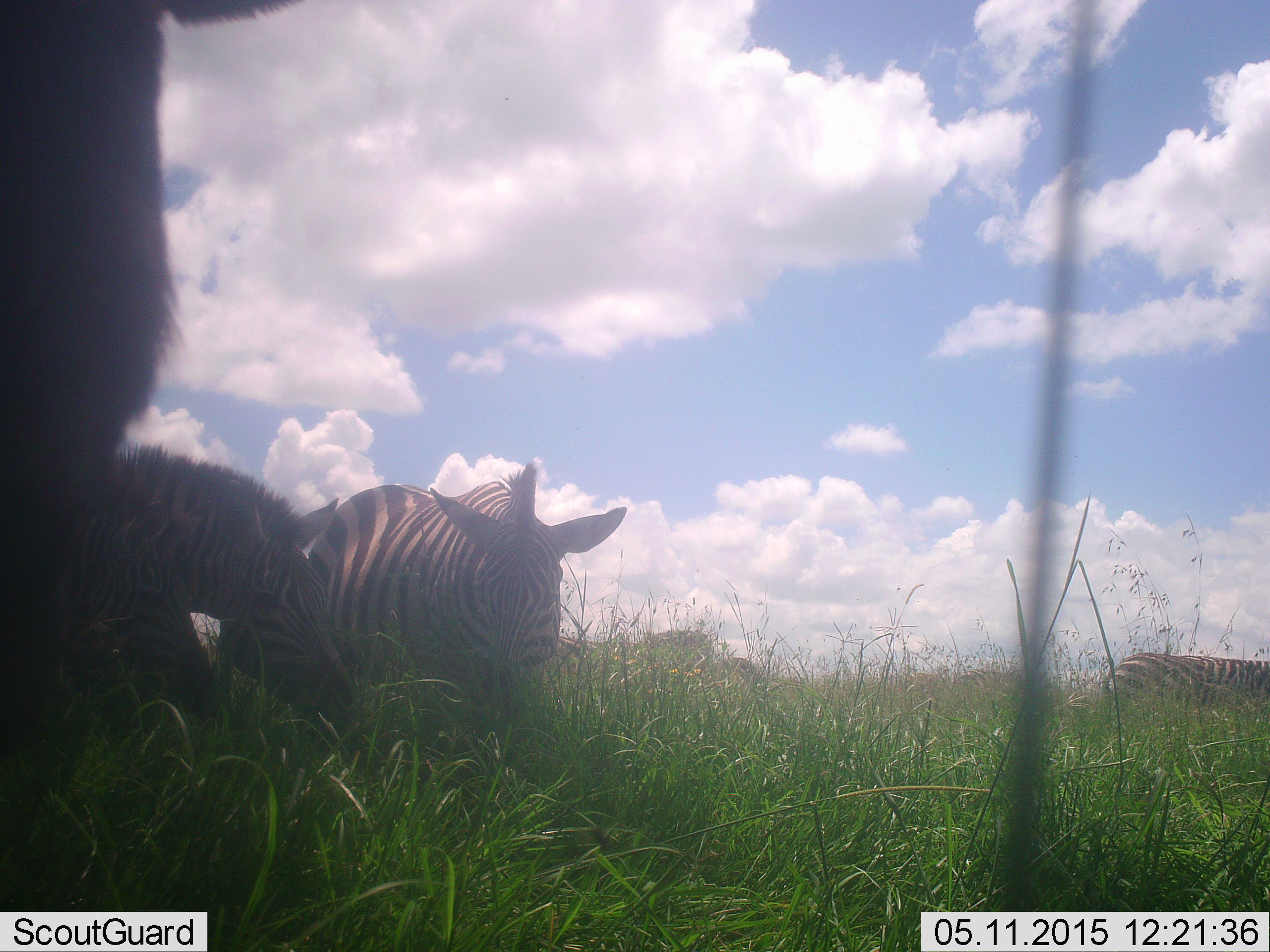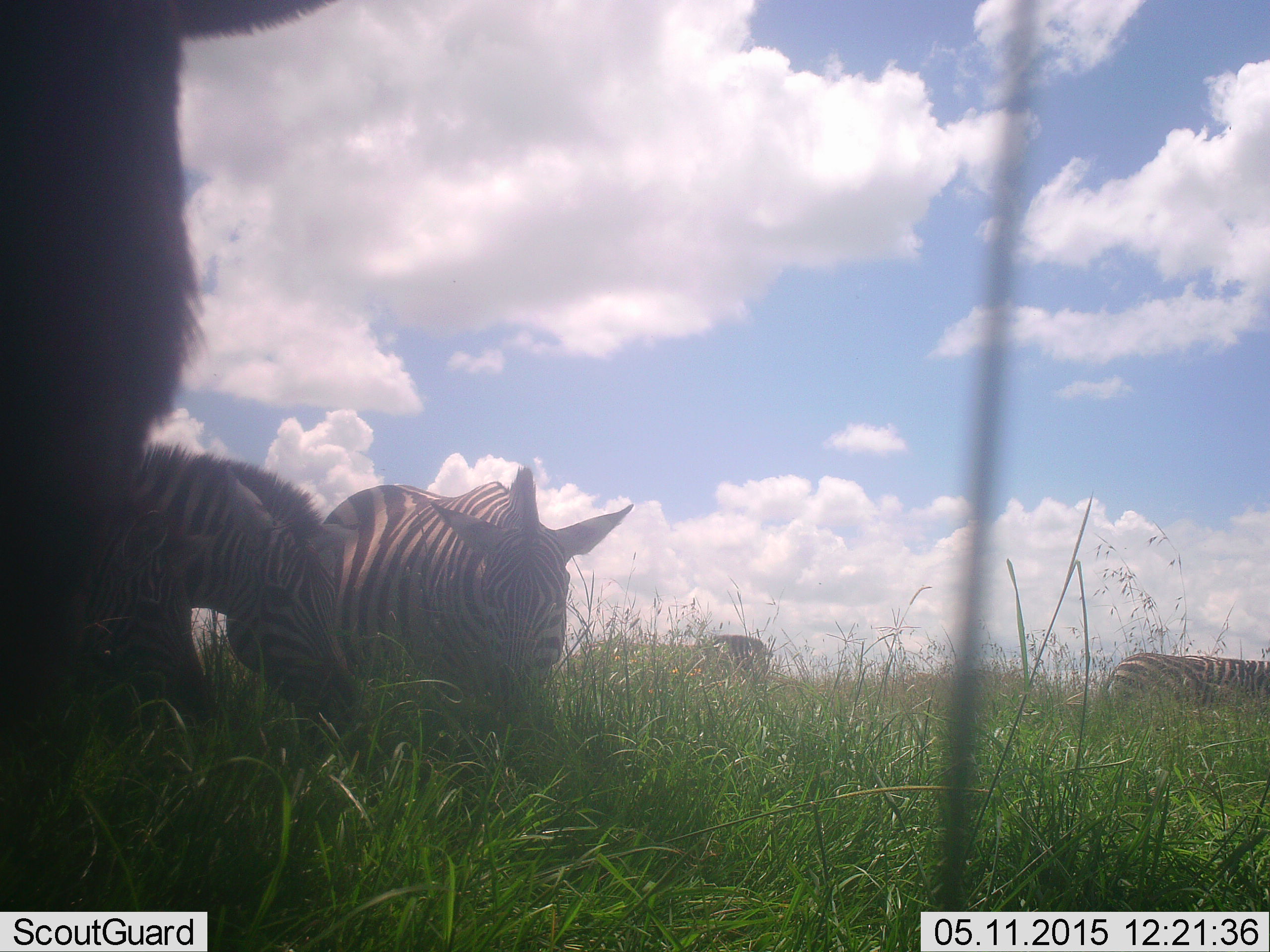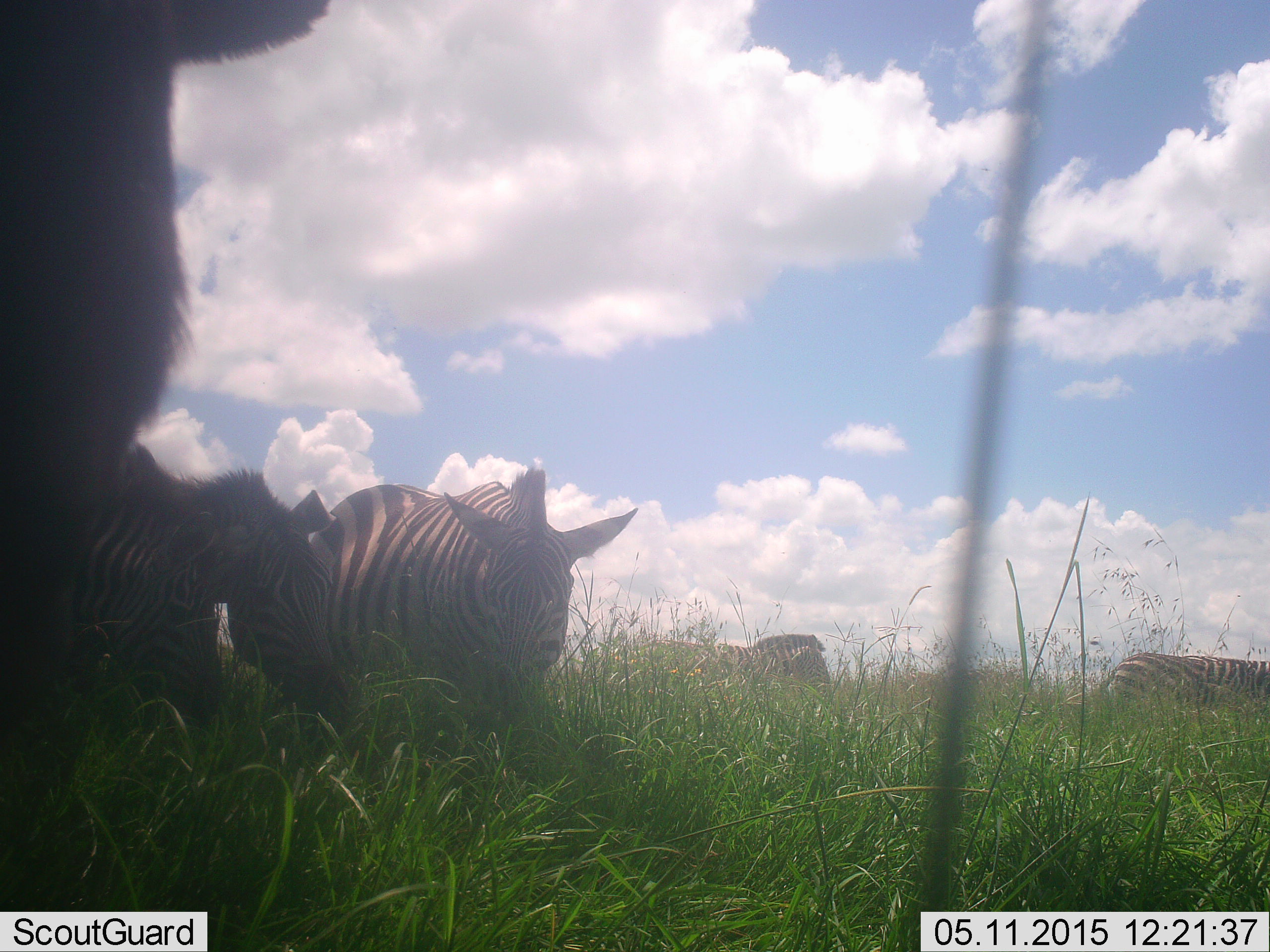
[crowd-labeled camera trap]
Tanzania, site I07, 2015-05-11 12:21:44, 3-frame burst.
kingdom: Animalia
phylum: Chordata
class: Mammalia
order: Perissodactyla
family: Equidae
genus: Equus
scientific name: Equus quagga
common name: plains zebra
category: zebra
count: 5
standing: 50%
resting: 0%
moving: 60%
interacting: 0%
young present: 10%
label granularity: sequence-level